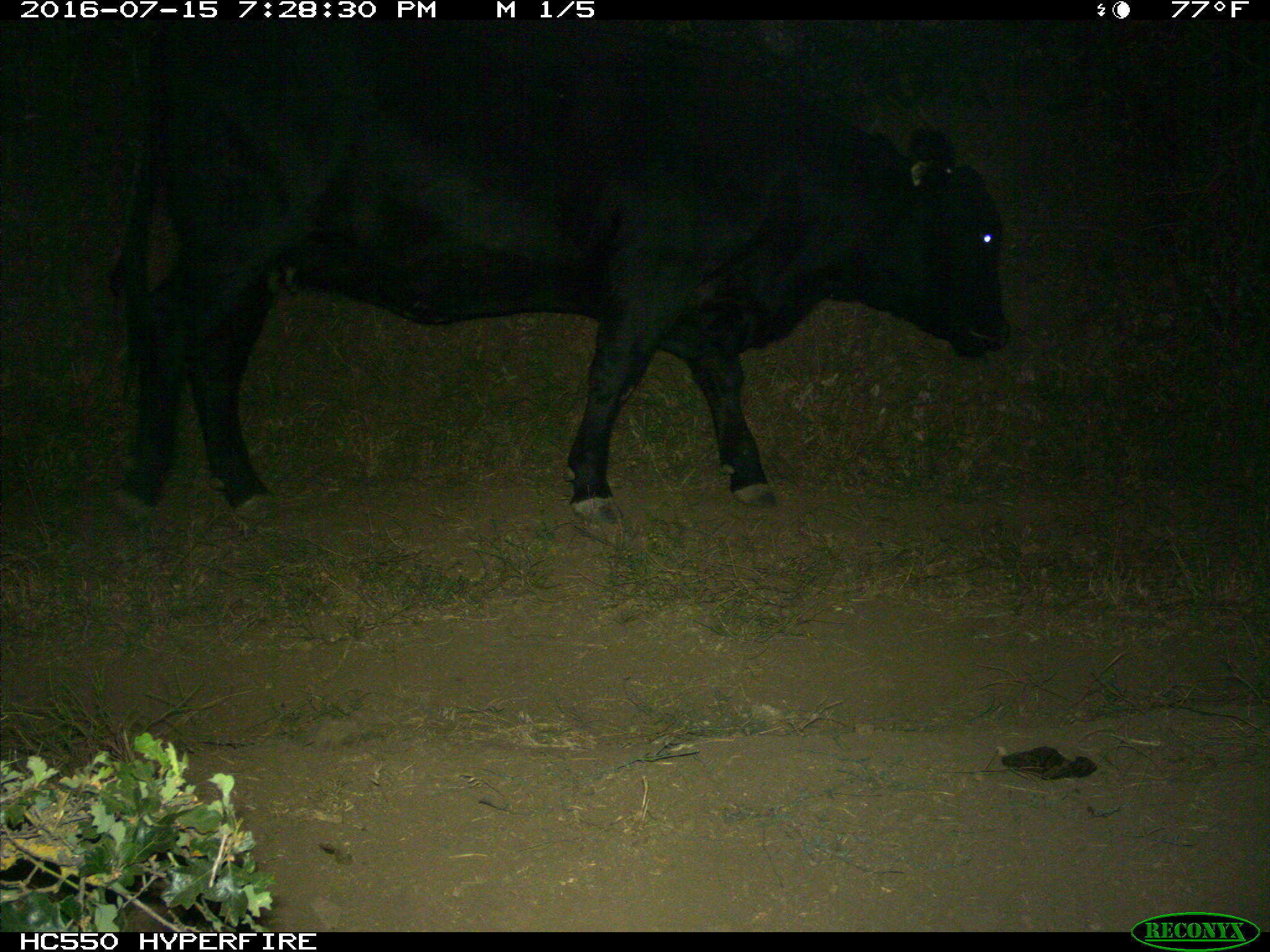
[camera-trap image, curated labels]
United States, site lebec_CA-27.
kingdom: Animalia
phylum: Chordata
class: Mammalia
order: Artiodactyla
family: Bovidae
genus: Bos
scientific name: Bos taurus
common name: domestic cow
Bos taurus (domestic cow).